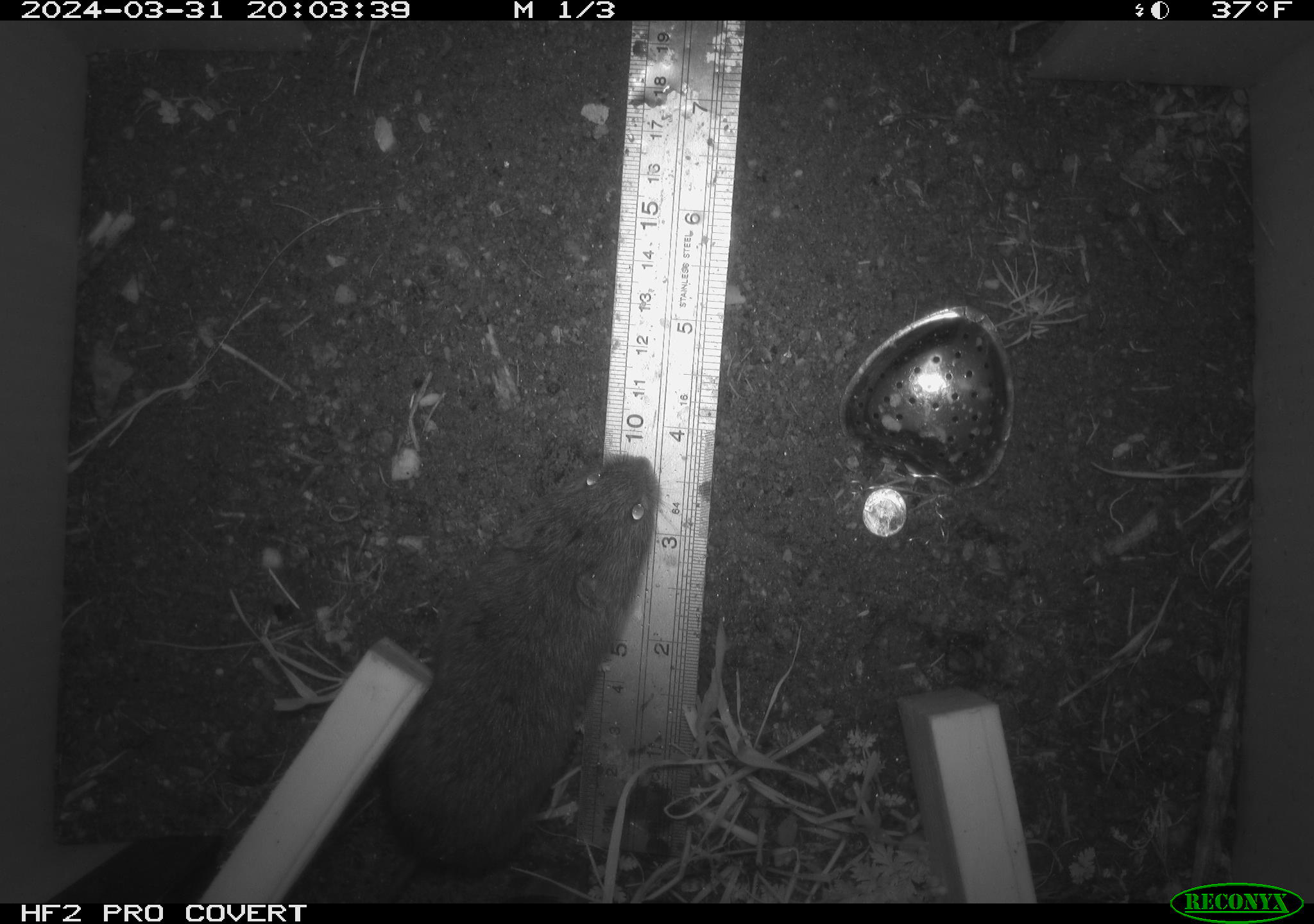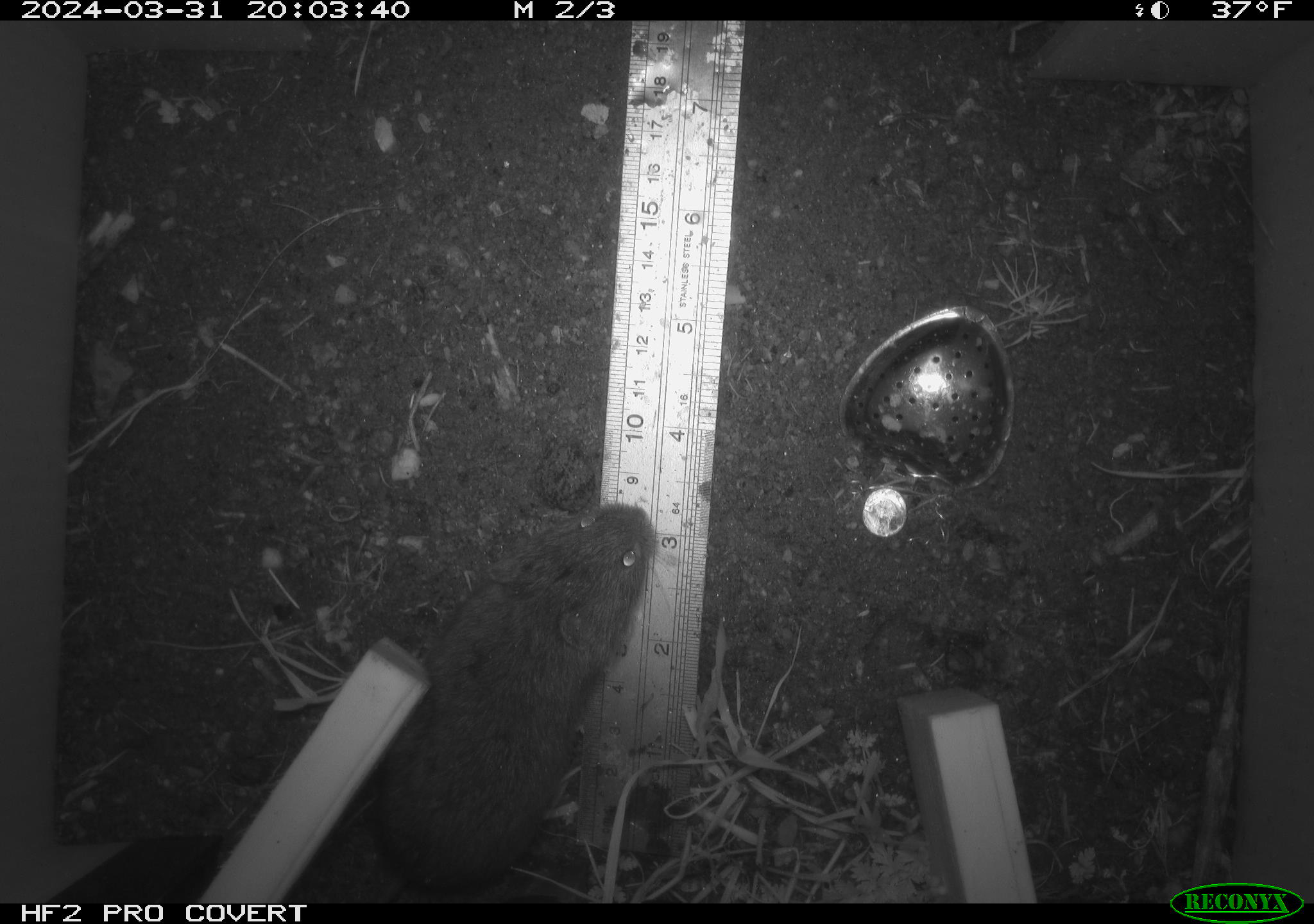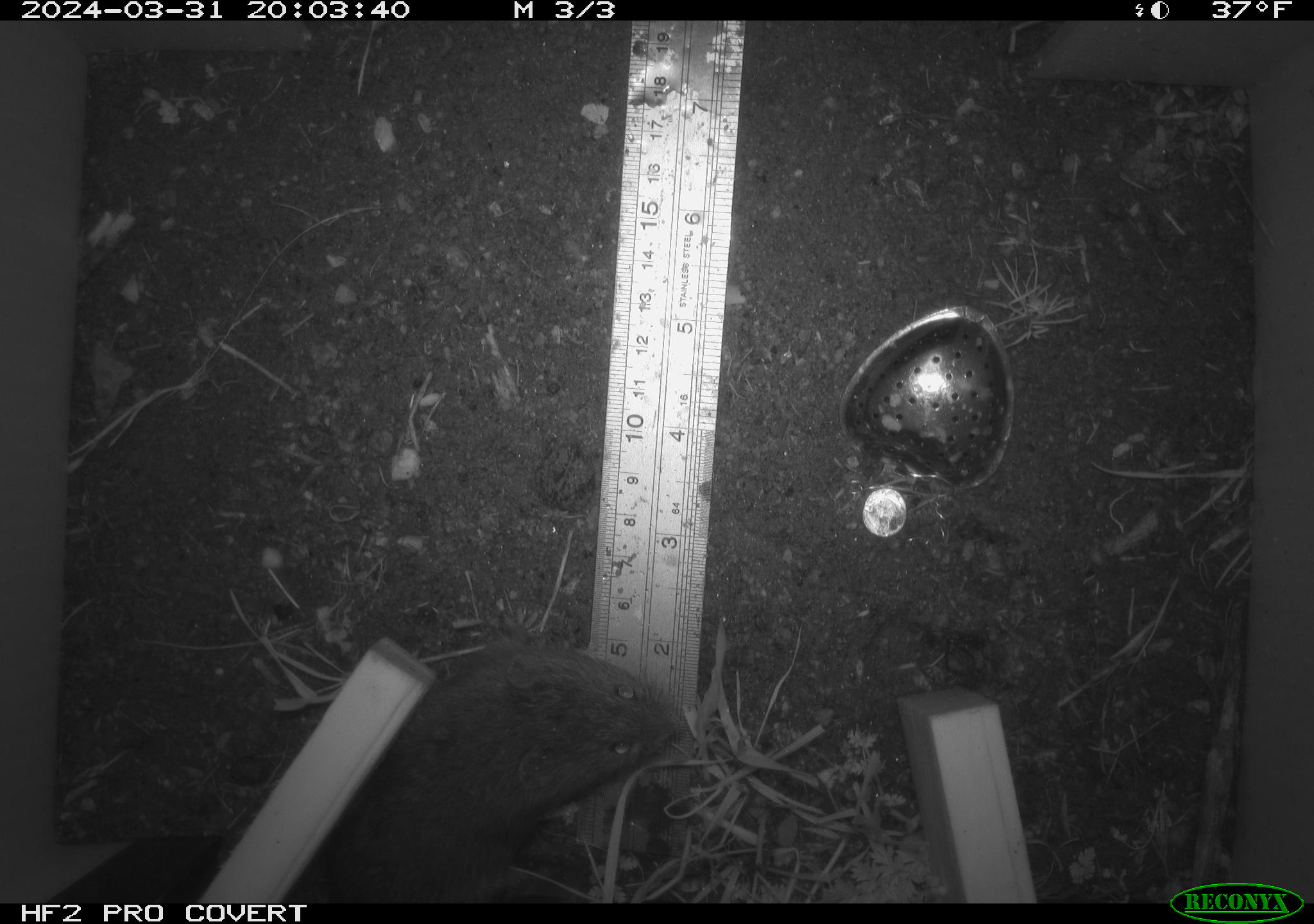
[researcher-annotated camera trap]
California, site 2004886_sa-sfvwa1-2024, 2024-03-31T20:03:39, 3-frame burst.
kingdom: Animalia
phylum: Chordata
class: Mammalia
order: Rodentia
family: Cricetidae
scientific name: Arvicolinae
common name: voles, lemmings, and muskrats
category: arvicolinae subfamily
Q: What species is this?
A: Arvicolinae subfamily (voles, lemmings, and muskrats) (Arvicolinae).